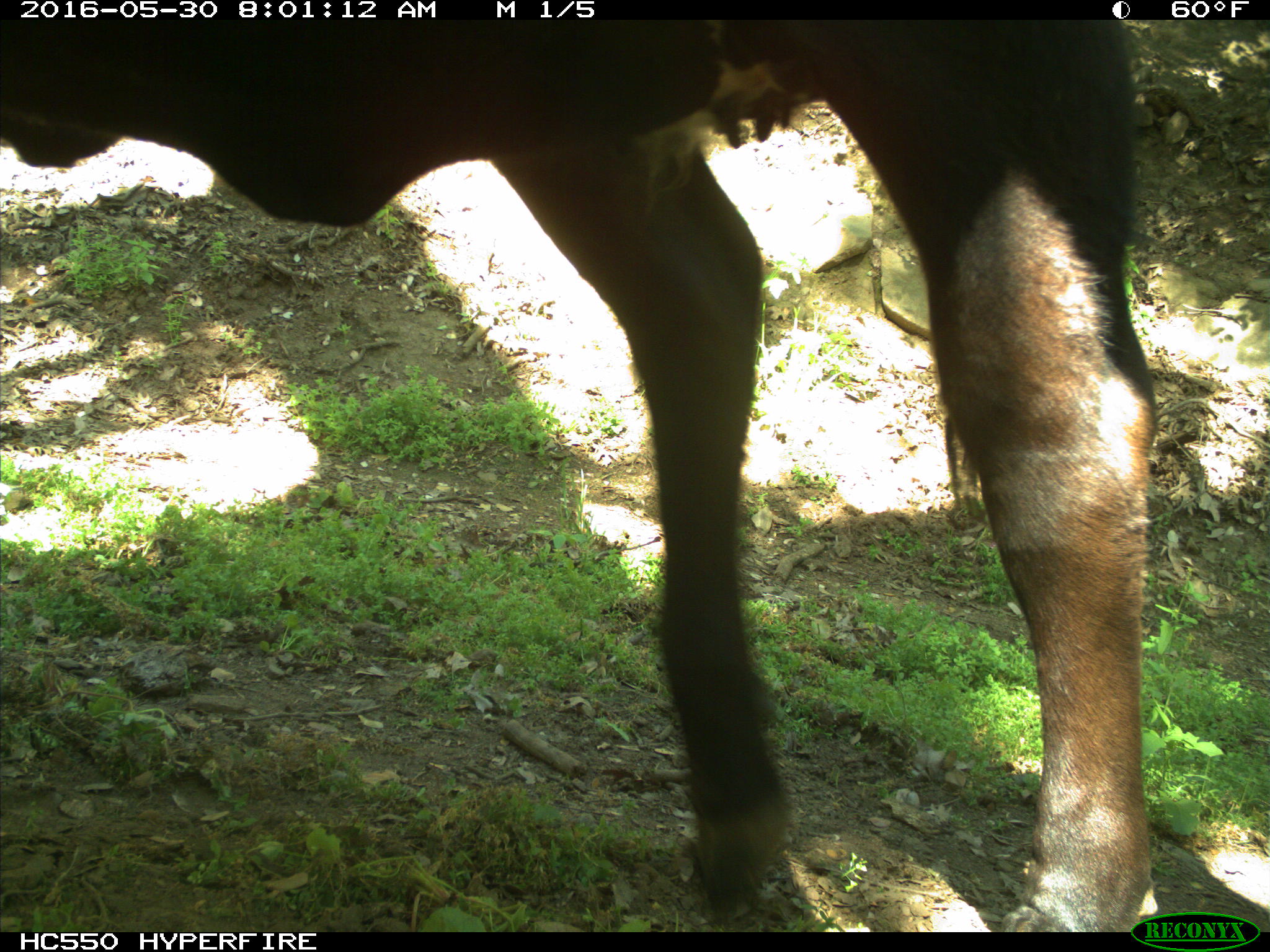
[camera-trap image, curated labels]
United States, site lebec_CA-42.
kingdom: Animalia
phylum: Chordata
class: Mammalia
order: Artiodactyla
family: Bovidae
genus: Bos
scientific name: Bos taurus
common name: domestic cow